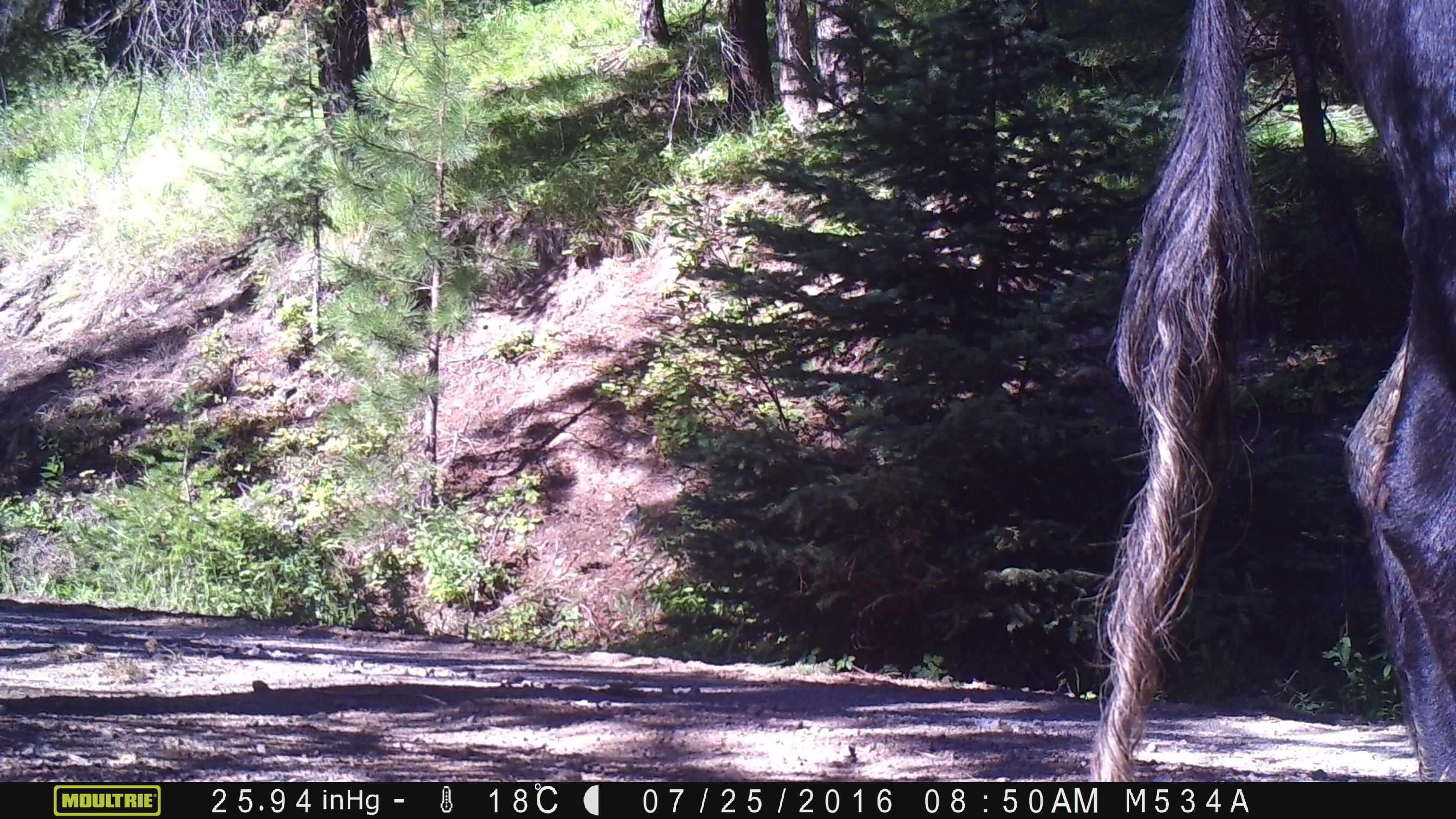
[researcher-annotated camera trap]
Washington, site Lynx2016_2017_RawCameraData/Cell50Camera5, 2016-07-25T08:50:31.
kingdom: Animalia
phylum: Chordata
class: Mammalia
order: Artiodactyla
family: Bovidae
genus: Bos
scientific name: Bos taurus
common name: domestic cattle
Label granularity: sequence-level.